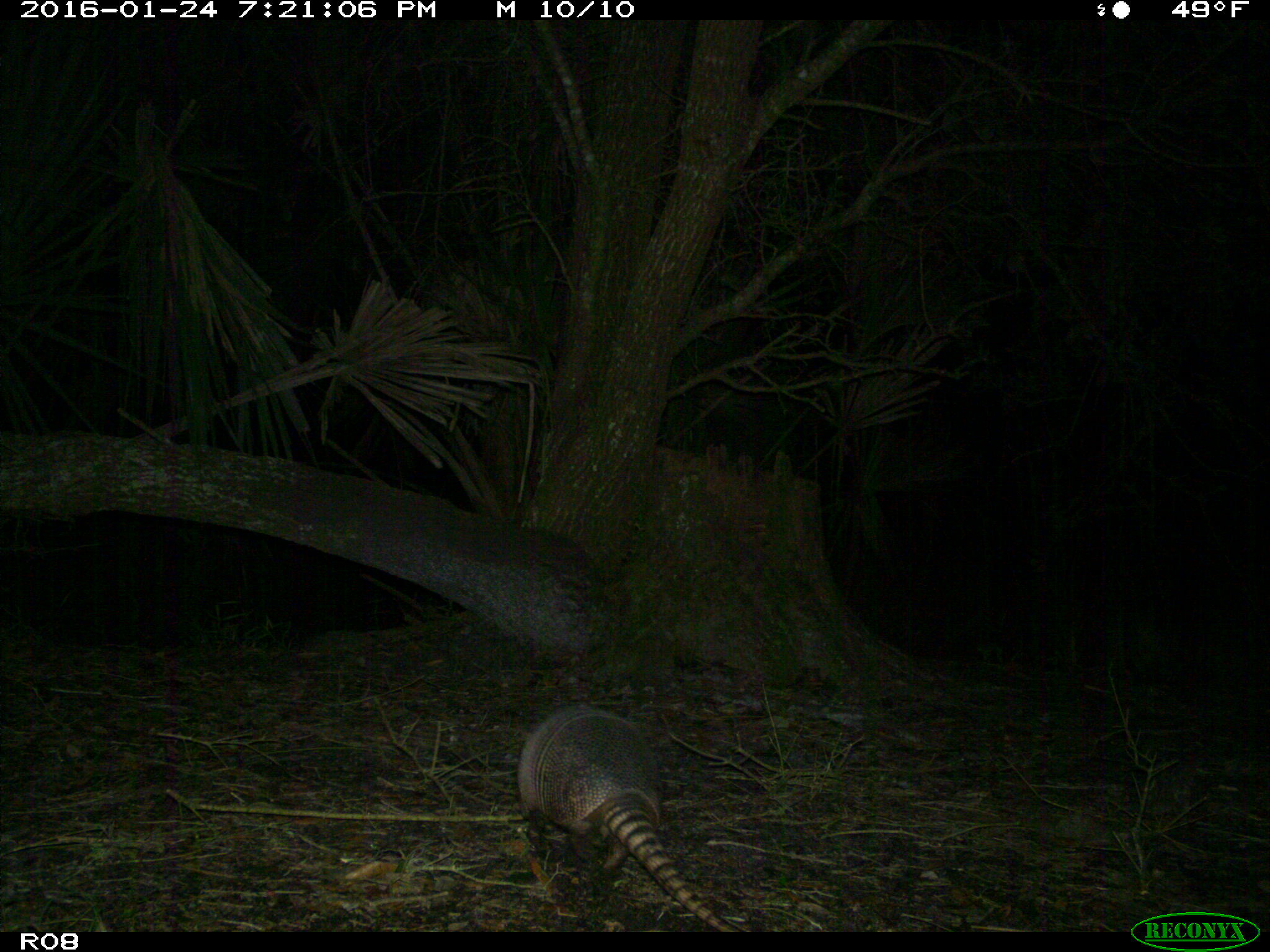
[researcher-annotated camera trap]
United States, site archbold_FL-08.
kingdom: Animalia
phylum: Chordata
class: Mammalia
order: Cingulata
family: Dasypodidae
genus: Dasypus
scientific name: Dasypus novemcinctus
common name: nine-banded armadillo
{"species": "Dasypus novemcinctus (nine-banded armadillo)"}